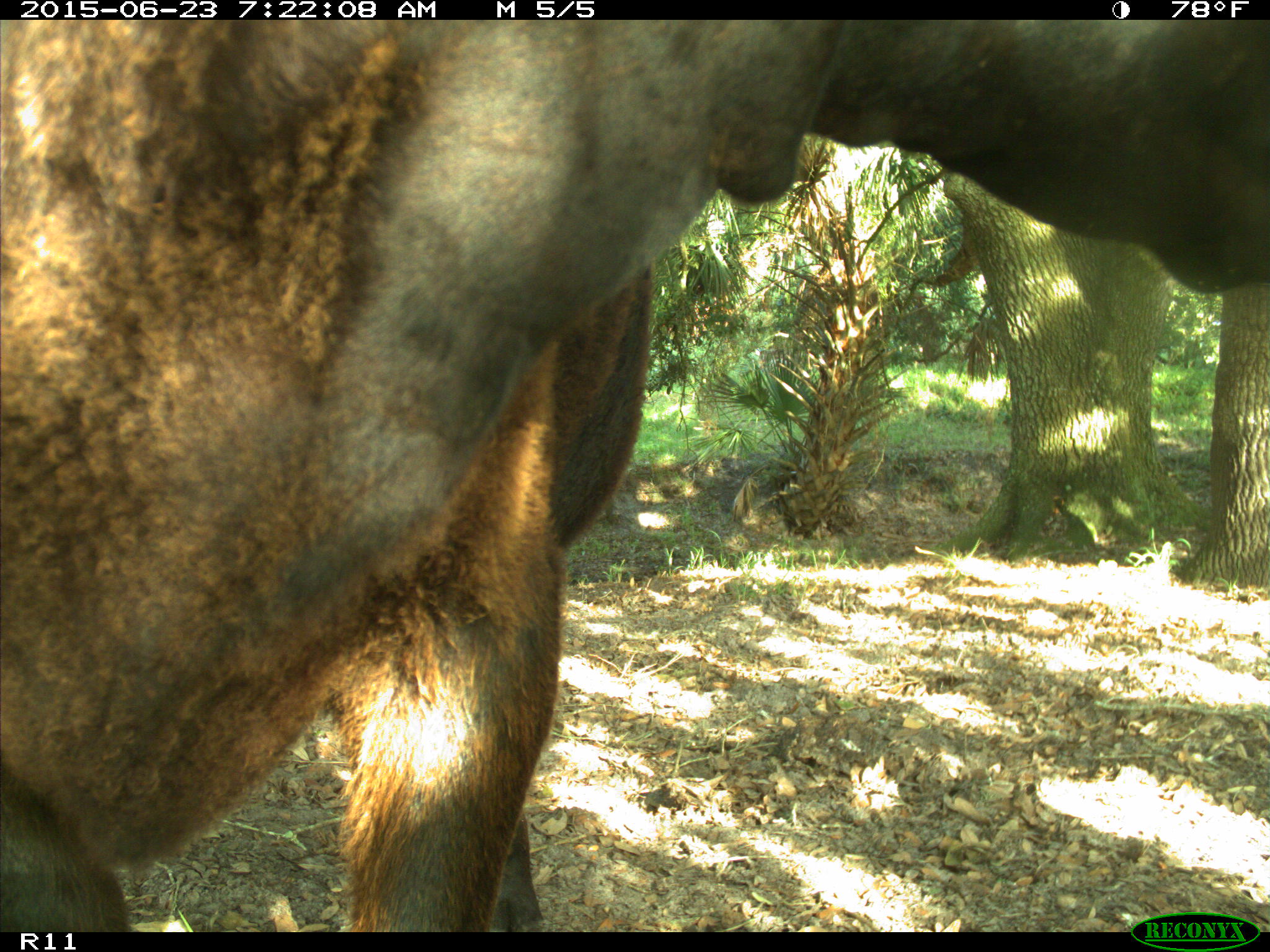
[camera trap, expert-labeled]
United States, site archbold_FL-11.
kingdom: Animalia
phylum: Chordata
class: Mammalia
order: Artiodactyla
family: Bovidae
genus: Bos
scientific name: Bos taurus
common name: domestic cow